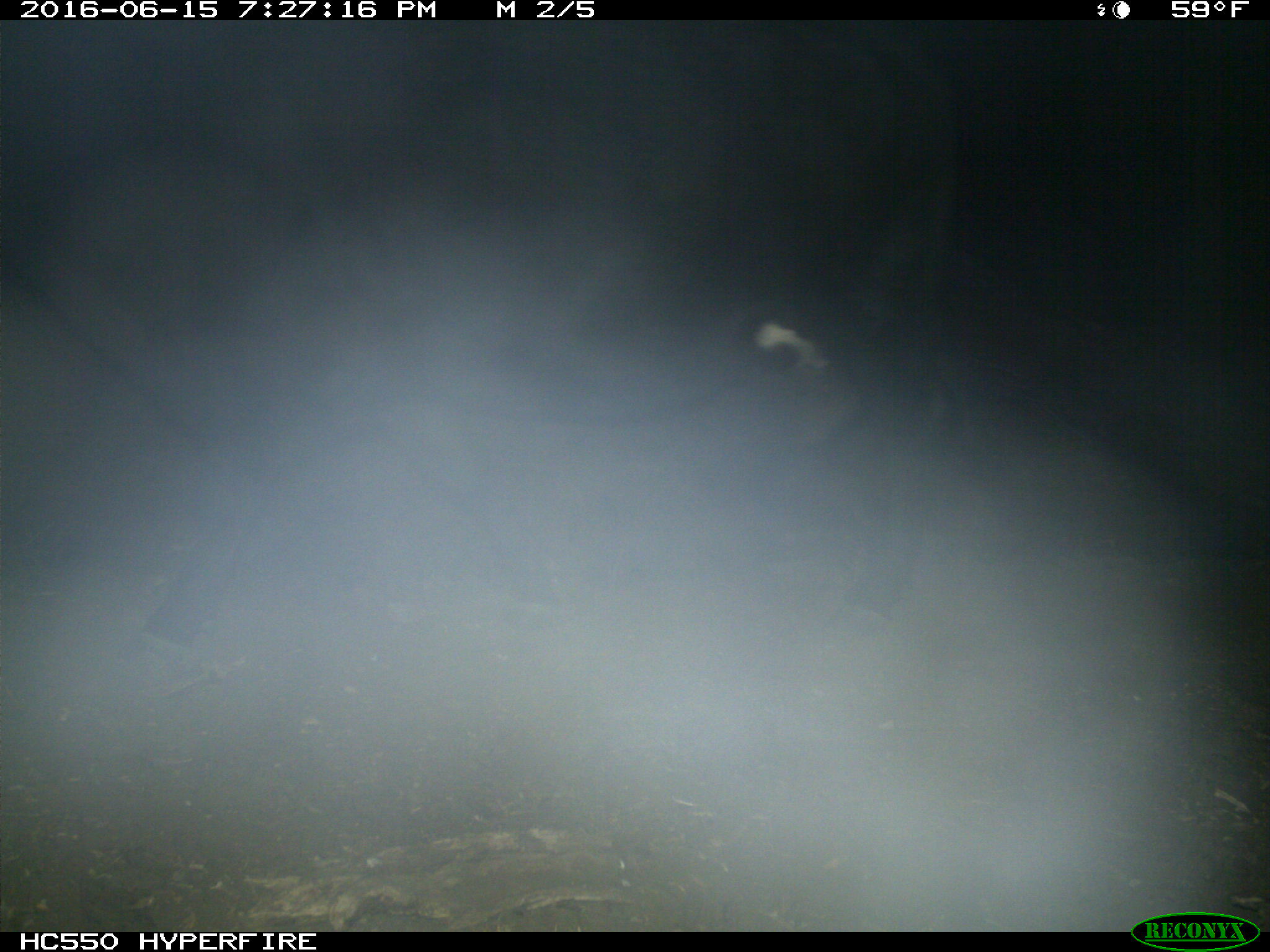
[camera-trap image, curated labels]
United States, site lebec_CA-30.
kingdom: Animalia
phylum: Chordata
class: Mammalia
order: Artiodactyla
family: Bovidae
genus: Bos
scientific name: Bos taurus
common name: domestic cow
Bos taurus (domestic cow).